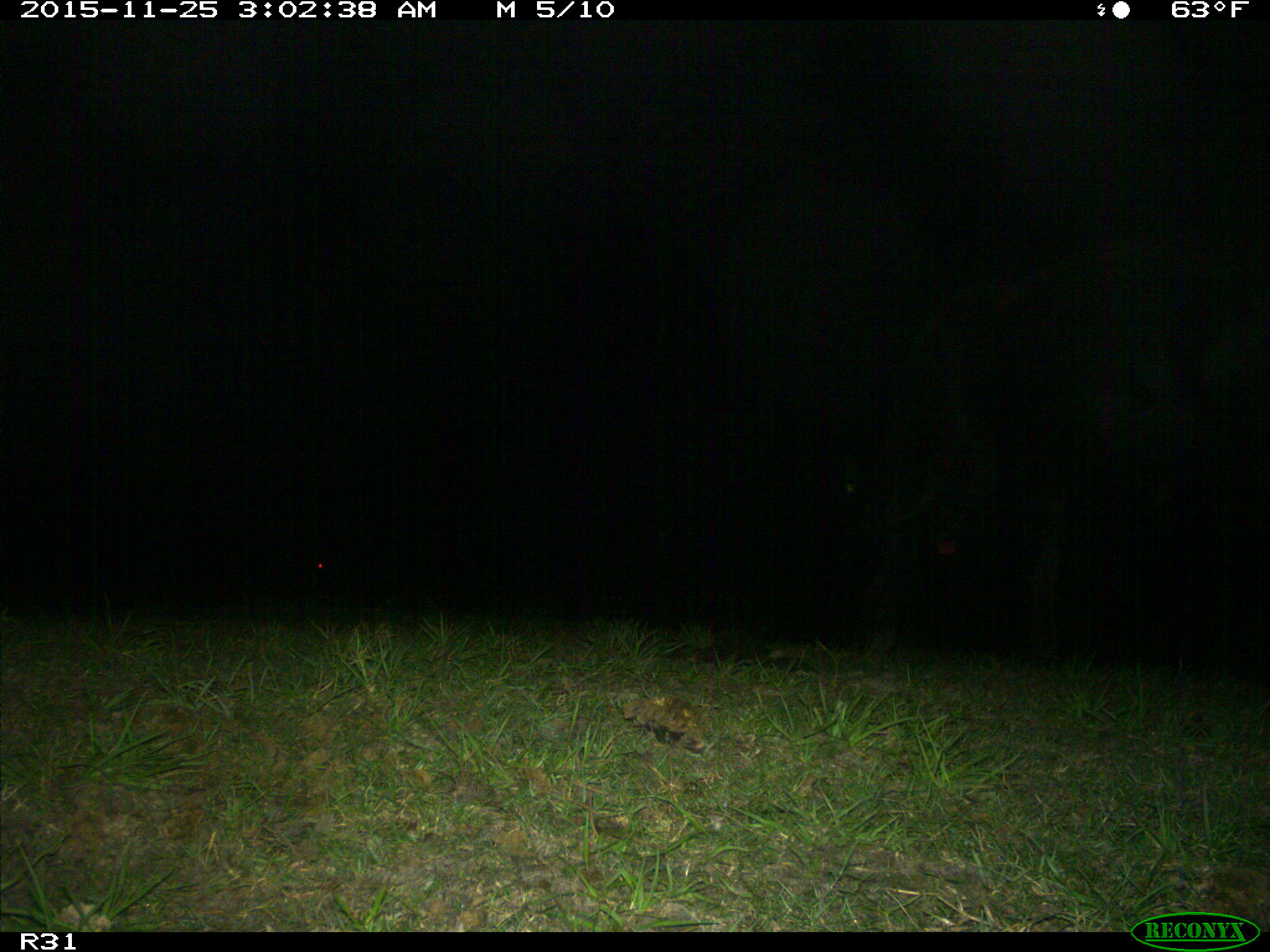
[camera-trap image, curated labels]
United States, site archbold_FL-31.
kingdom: Animalia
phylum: Chordata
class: Mammalia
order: Artiodactyla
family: Bovidae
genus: Bos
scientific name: Bos taurus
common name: domestic cow